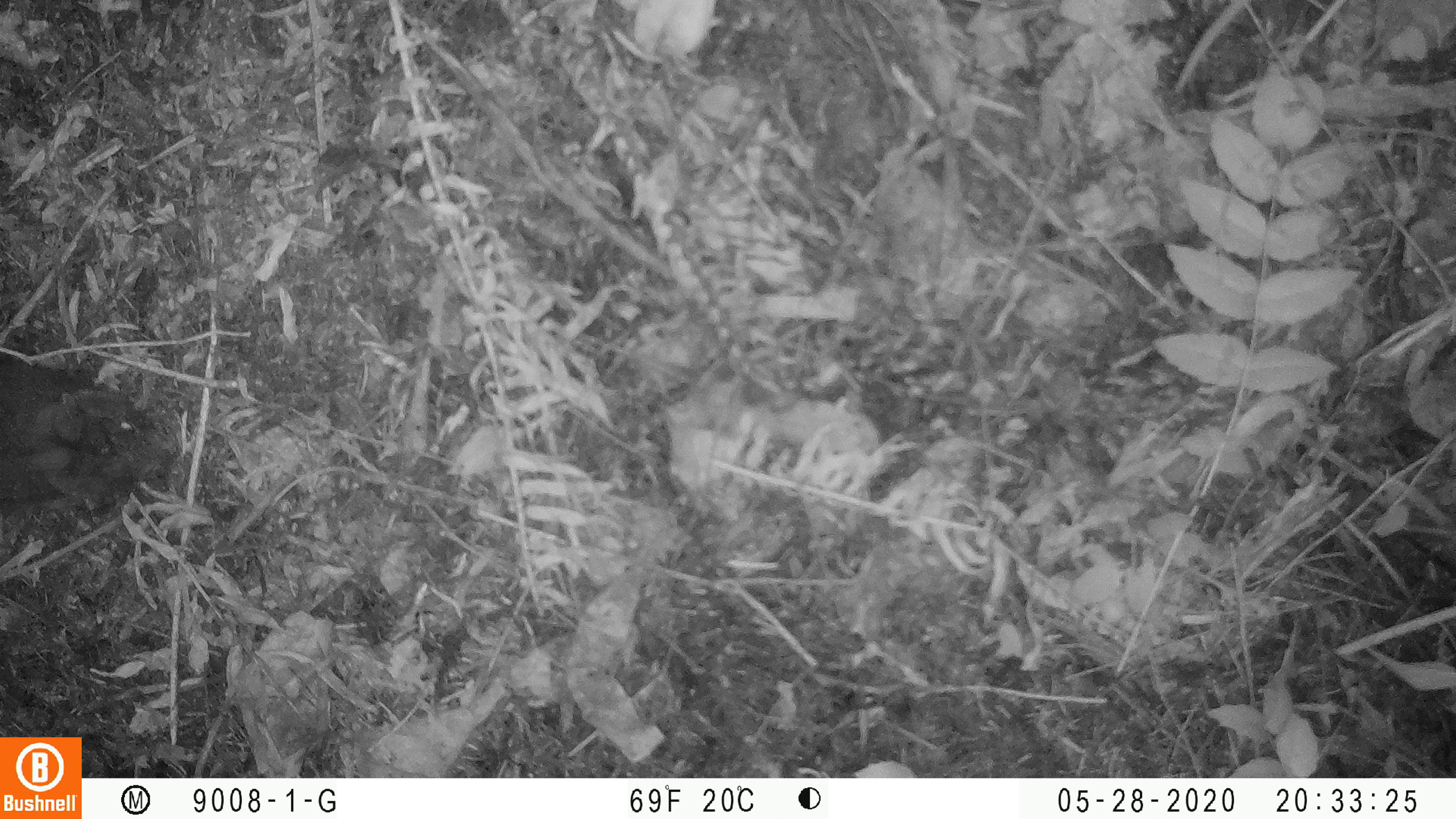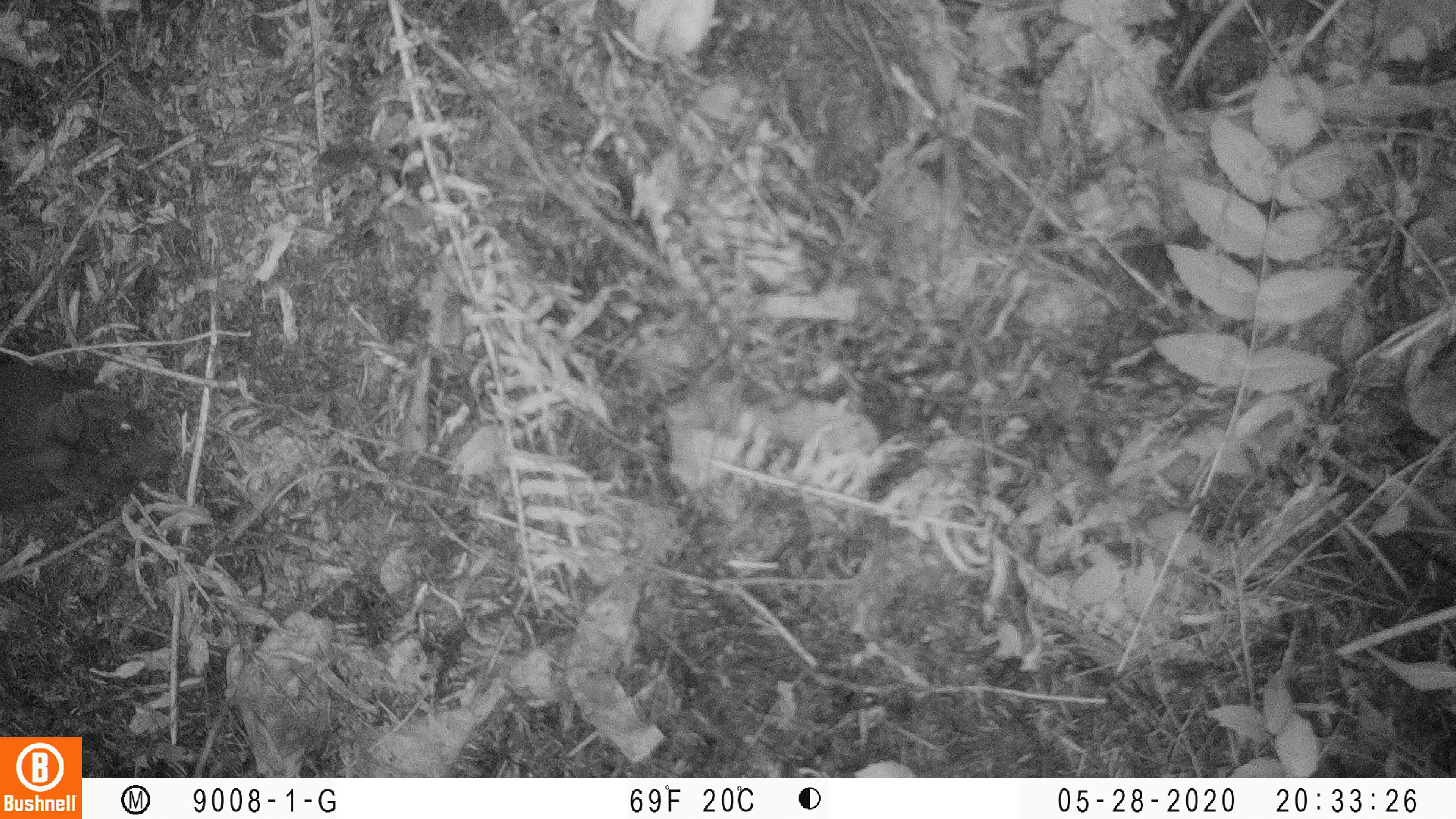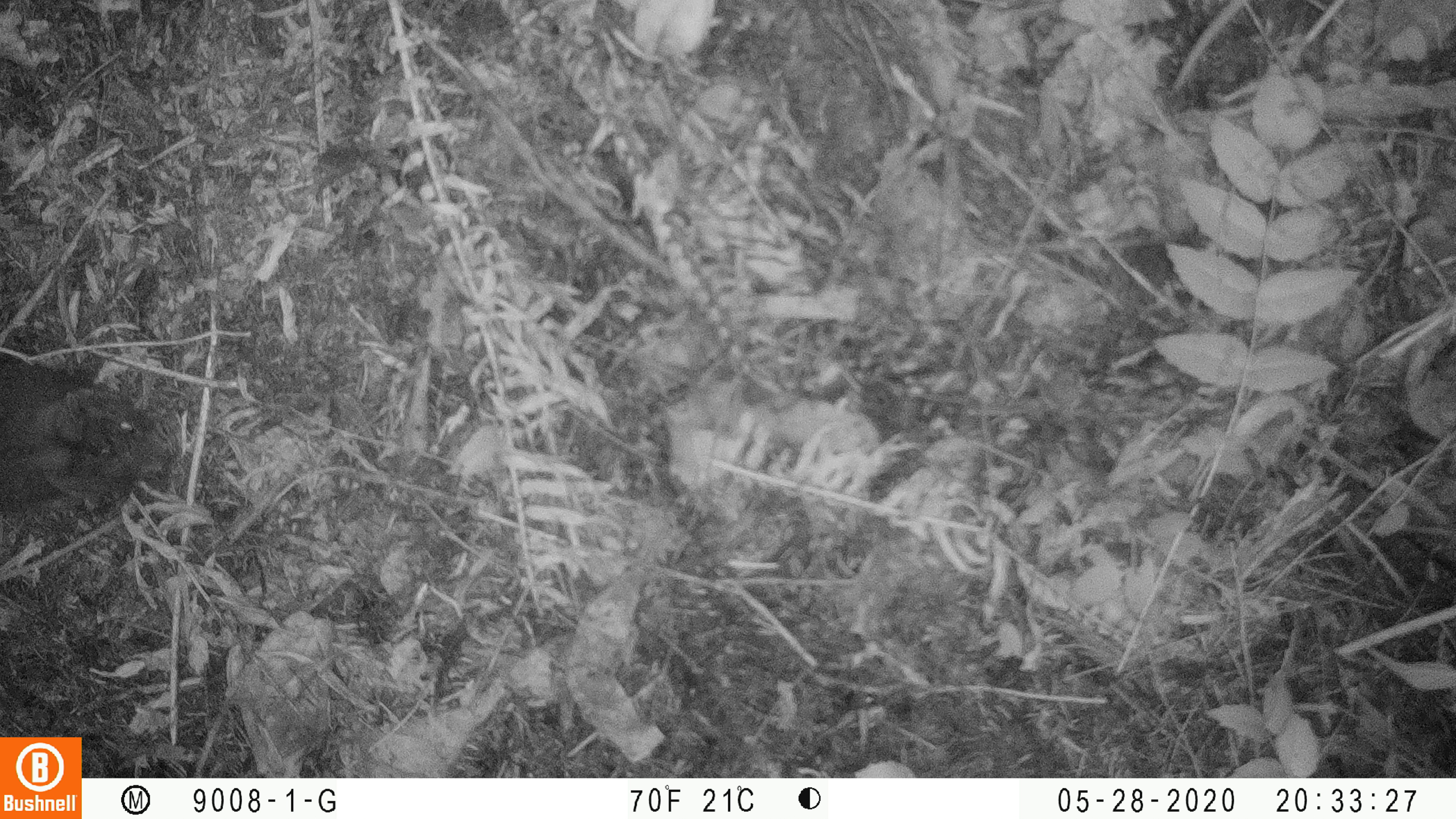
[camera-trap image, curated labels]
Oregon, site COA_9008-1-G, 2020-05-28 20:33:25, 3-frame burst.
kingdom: Animalia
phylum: Chordata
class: Mammalia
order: Lagomorpha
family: Leporidae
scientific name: Leporidae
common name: hares and rabbits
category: leporidae family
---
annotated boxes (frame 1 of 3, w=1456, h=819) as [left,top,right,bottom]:
leporidae family: [1,357,177,519]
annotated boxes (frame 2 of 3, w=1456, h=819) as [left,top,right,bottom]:
leporidae family: [0,354,175,515]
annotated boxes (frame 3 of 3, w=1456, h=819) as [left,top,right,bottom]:
leporidae family: [2,358,161,518]